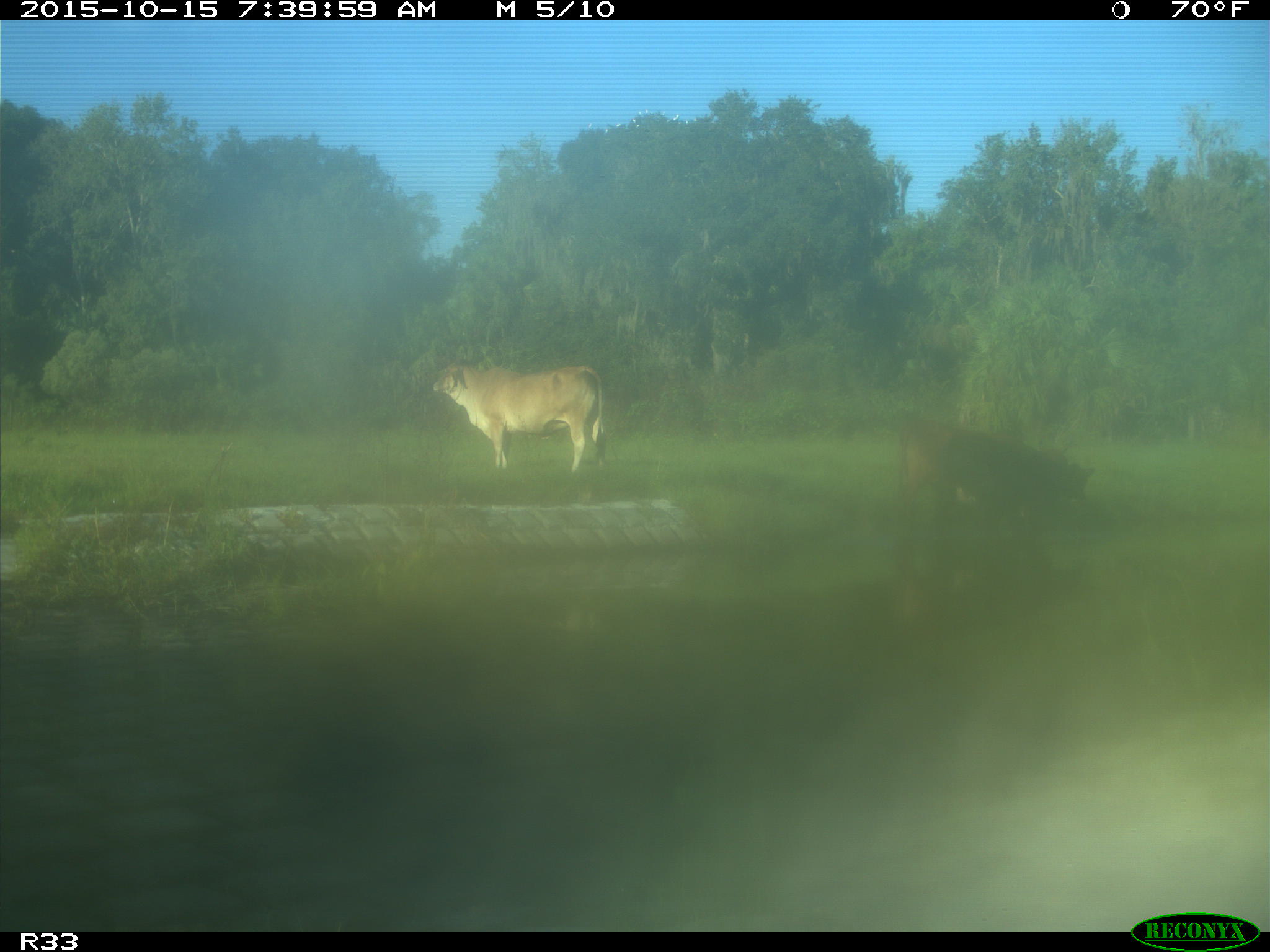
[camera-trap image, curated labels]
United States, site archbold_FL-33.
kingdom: Animalia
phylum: Chordata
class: Mammalia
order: Artiodactyla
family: Bovidae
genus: Bos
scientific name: Bos taurus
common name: domestic cow